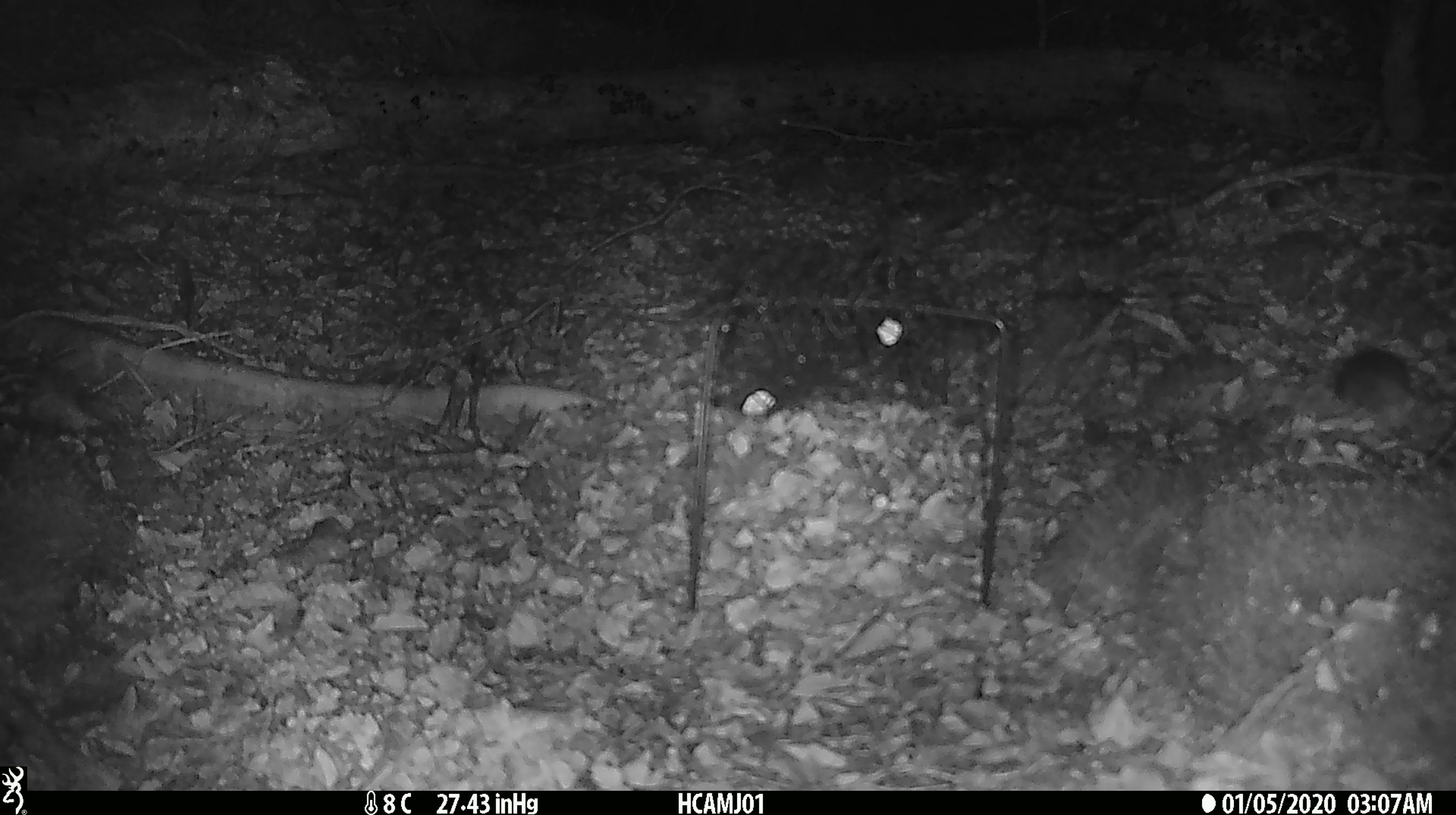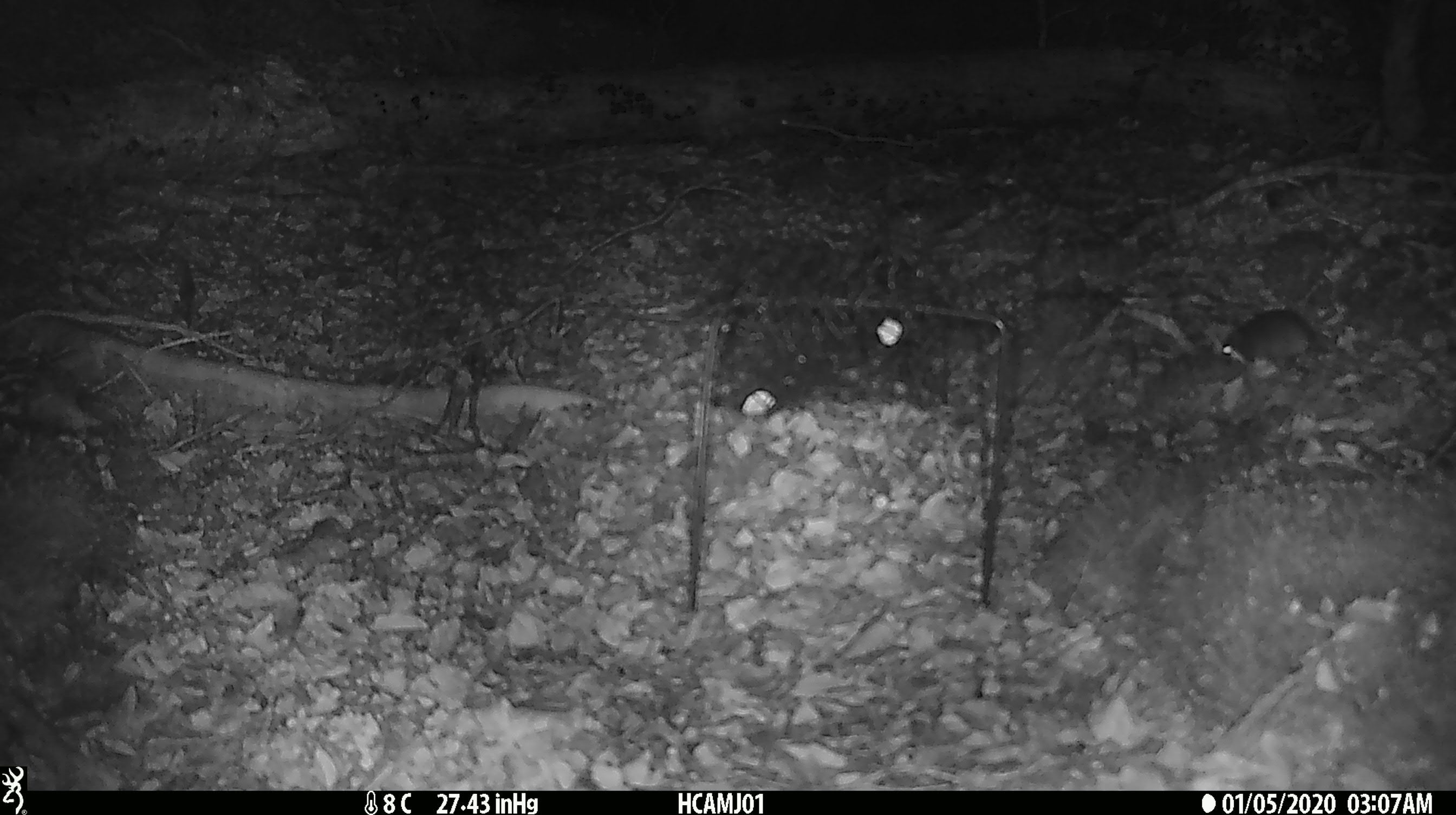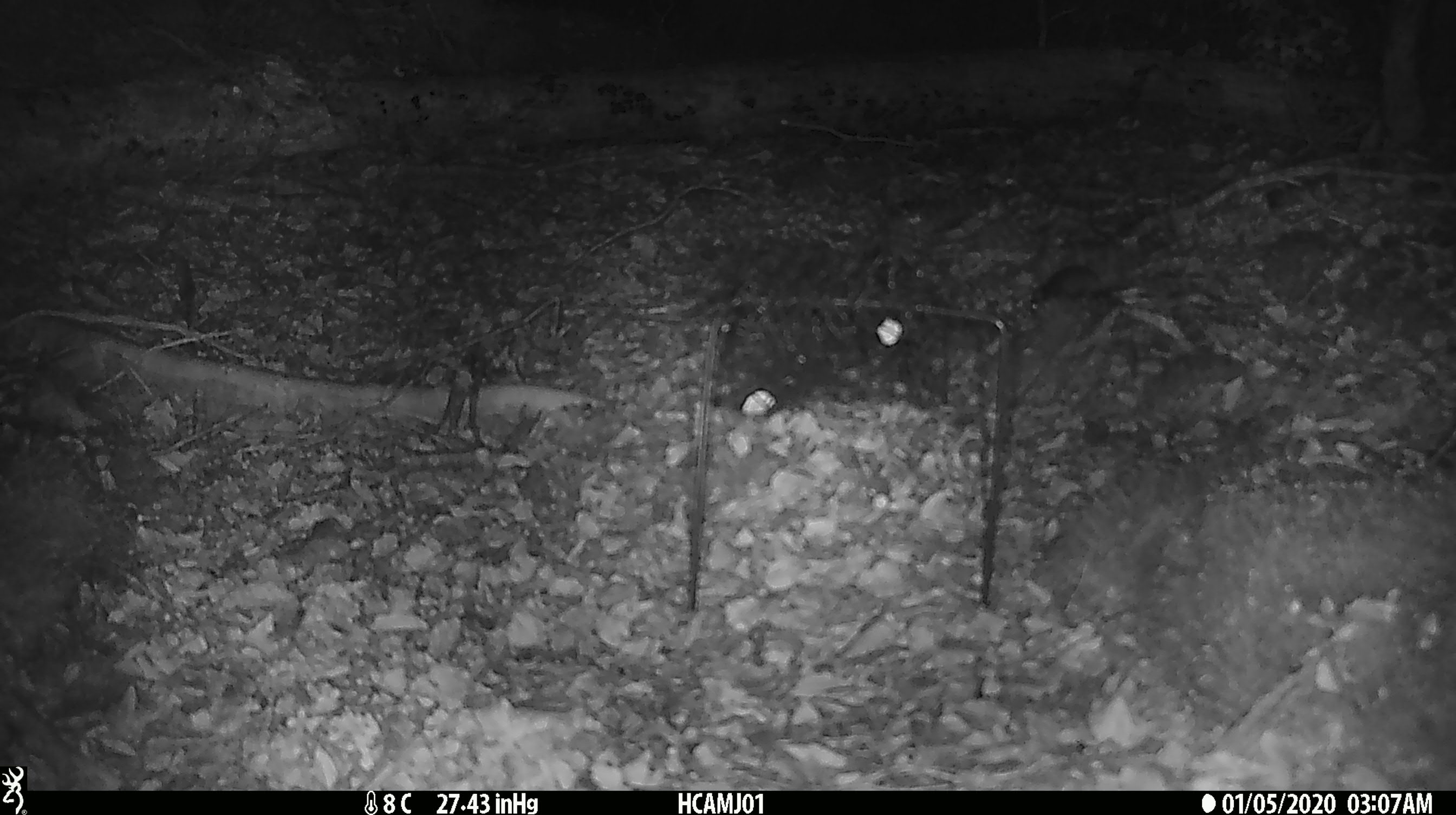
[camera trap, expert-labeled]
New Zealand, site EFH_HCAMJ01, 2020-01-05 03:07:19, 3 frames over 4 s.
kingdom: Animalia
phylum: Chordata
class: Mammalia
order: Rodentia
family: Muridae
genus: Mus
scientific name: Mus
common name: mouse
Mouse (Mus).